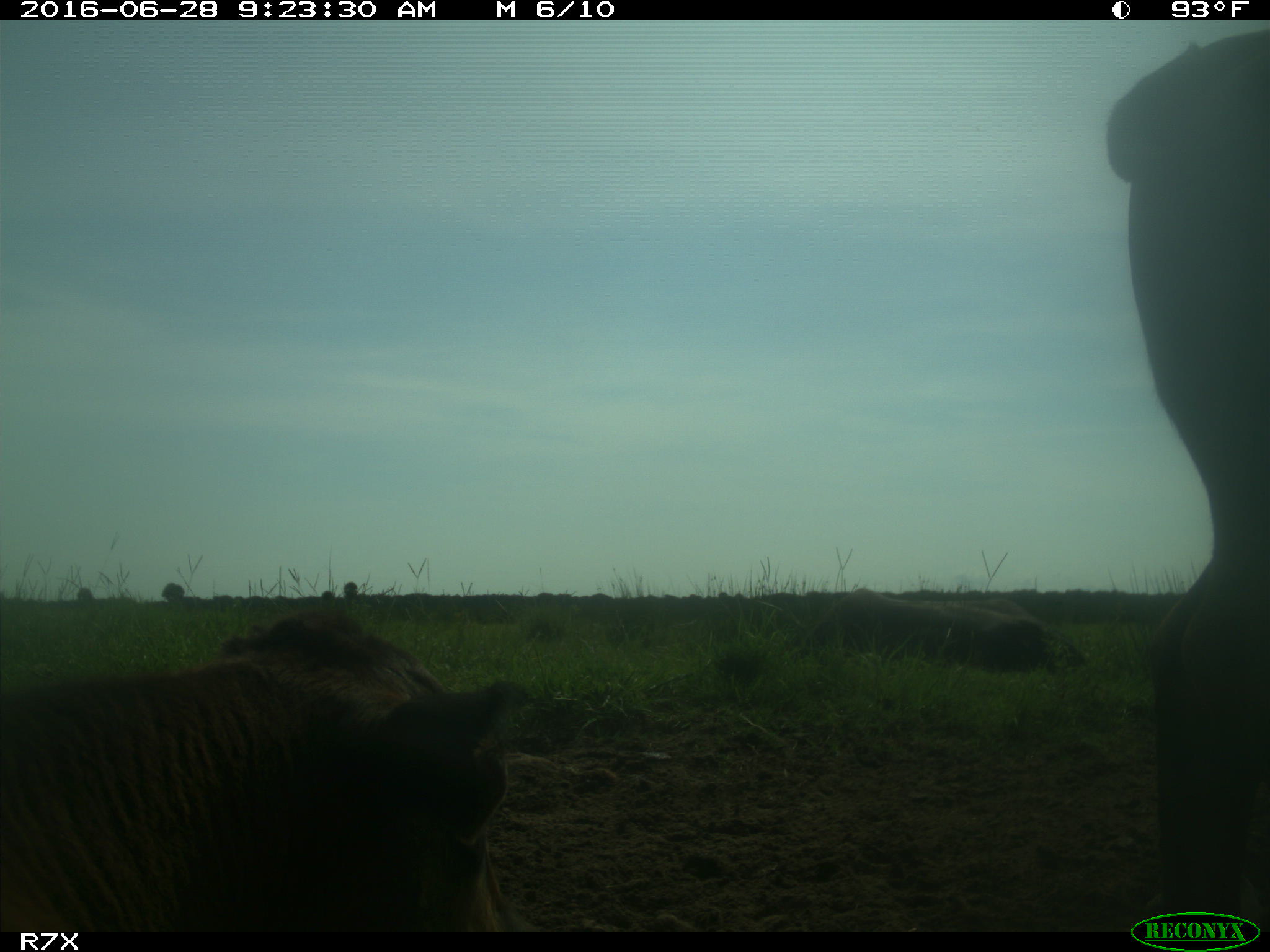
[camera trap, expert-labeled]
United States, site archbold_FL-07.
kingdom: Animalia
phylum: Chordata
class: Mammalia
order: Artiodactyla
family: Bovidae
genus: Bos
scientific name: Bos taurus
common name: domestic cow